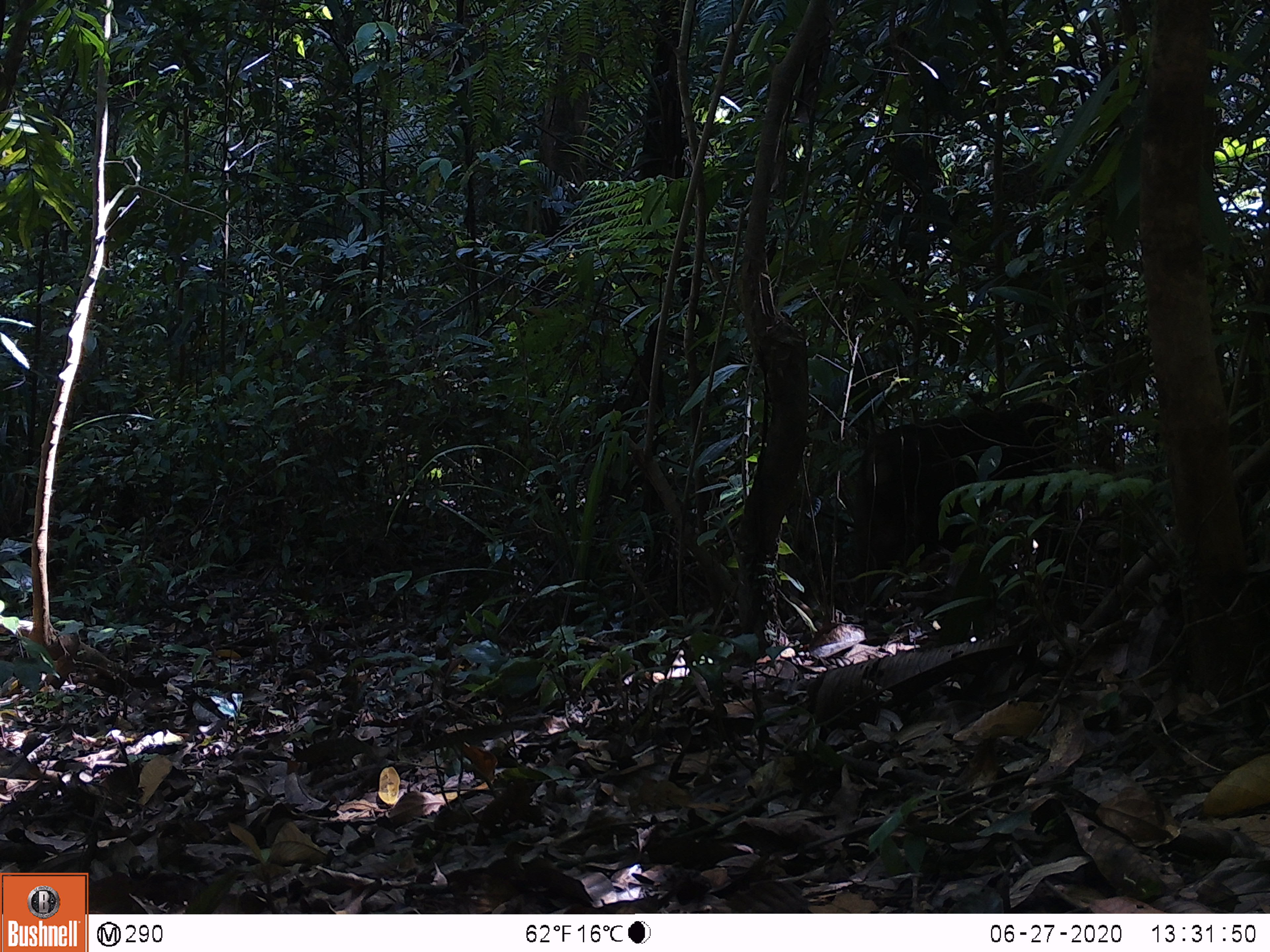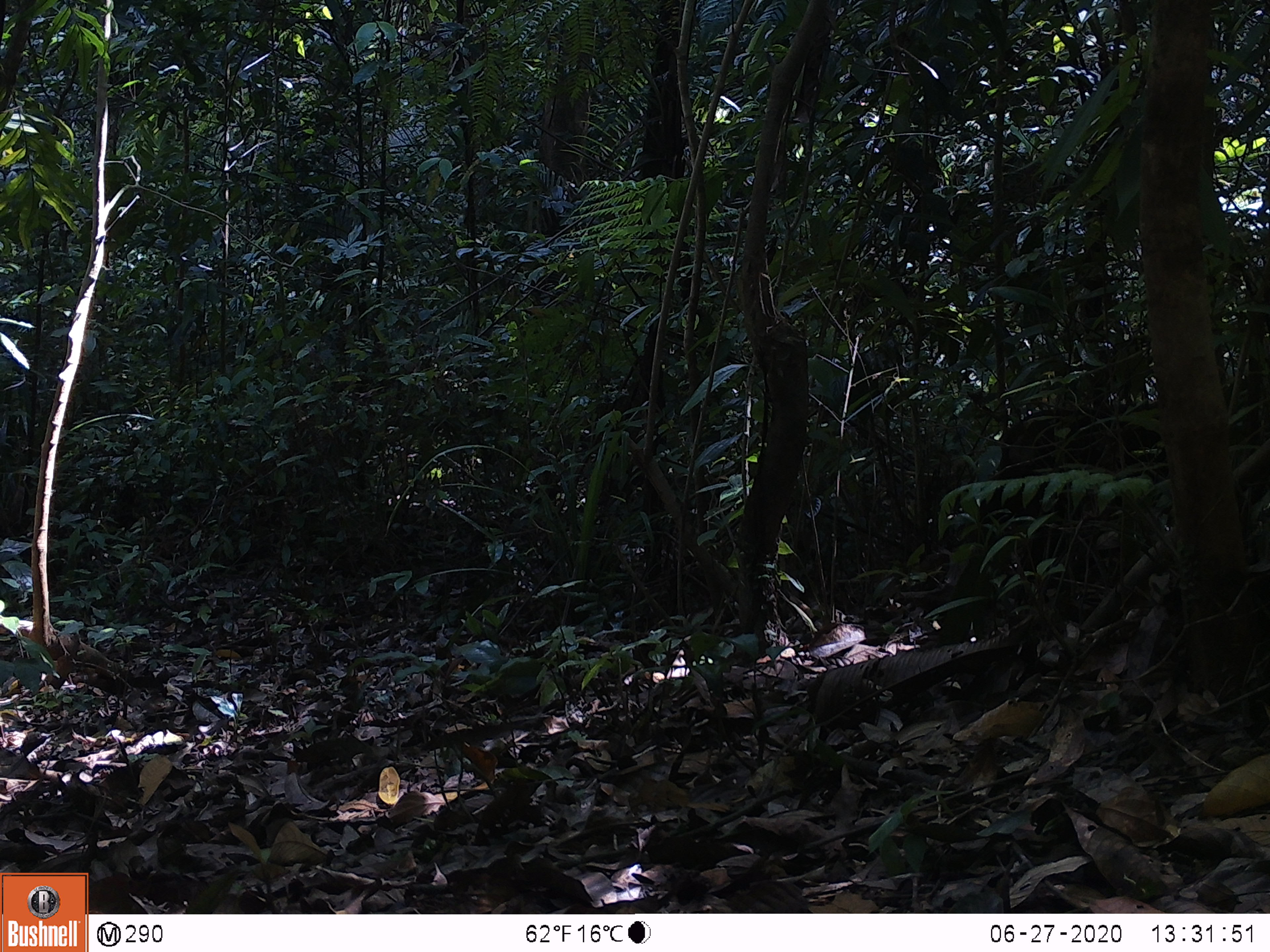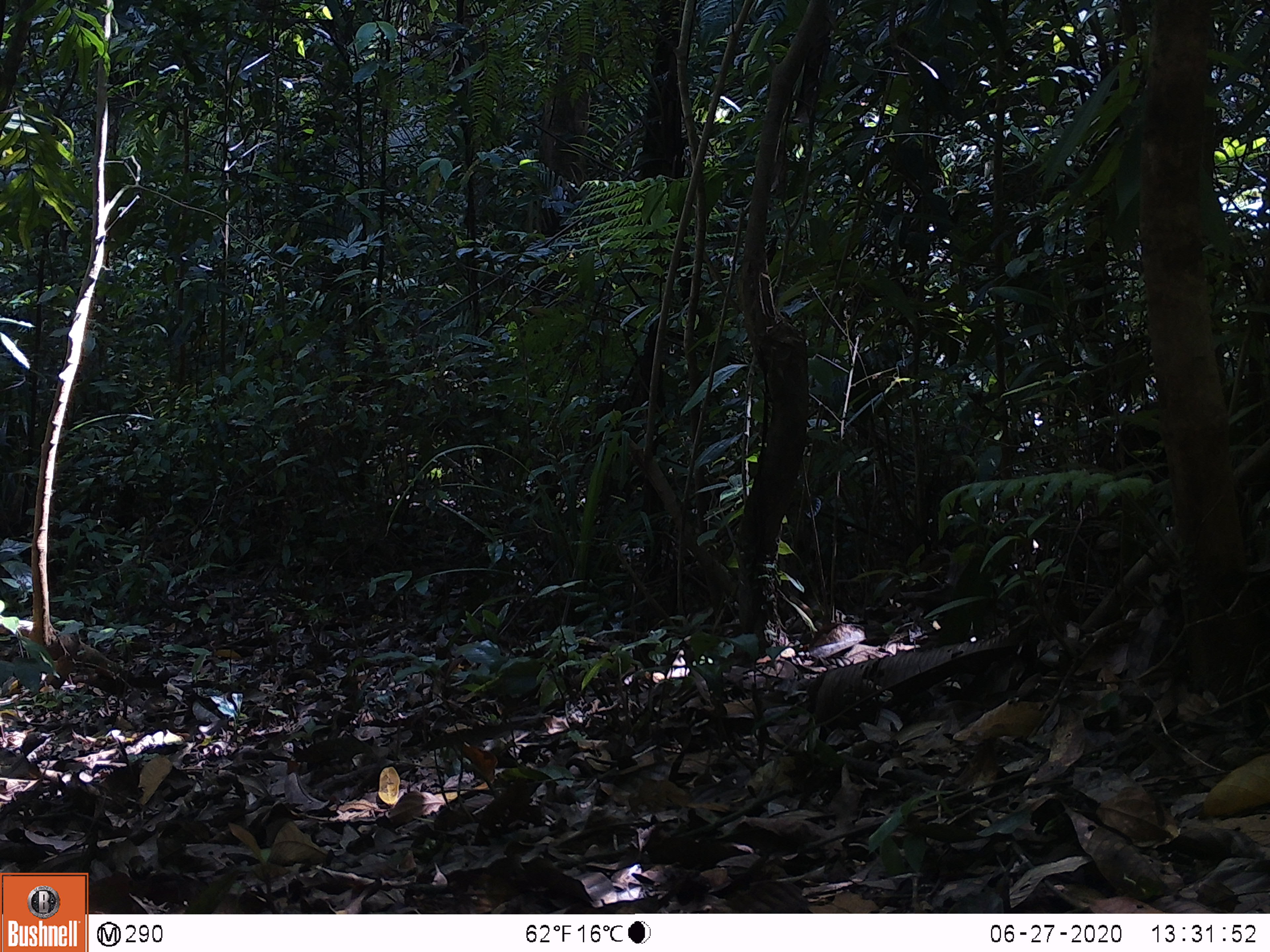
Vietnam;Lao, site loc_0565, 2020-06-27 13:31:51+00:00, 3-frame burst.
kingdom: Animalia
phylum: Chordata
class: Mammalia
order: Primates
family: Cercopithecidae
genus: Macaca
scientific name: Macaca arctoides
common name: stump-tailed macaque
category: stump tailed macaque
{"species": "stump tailed macaque (stump-tailed macaque) (Macaca arctoides)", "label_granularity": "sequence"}